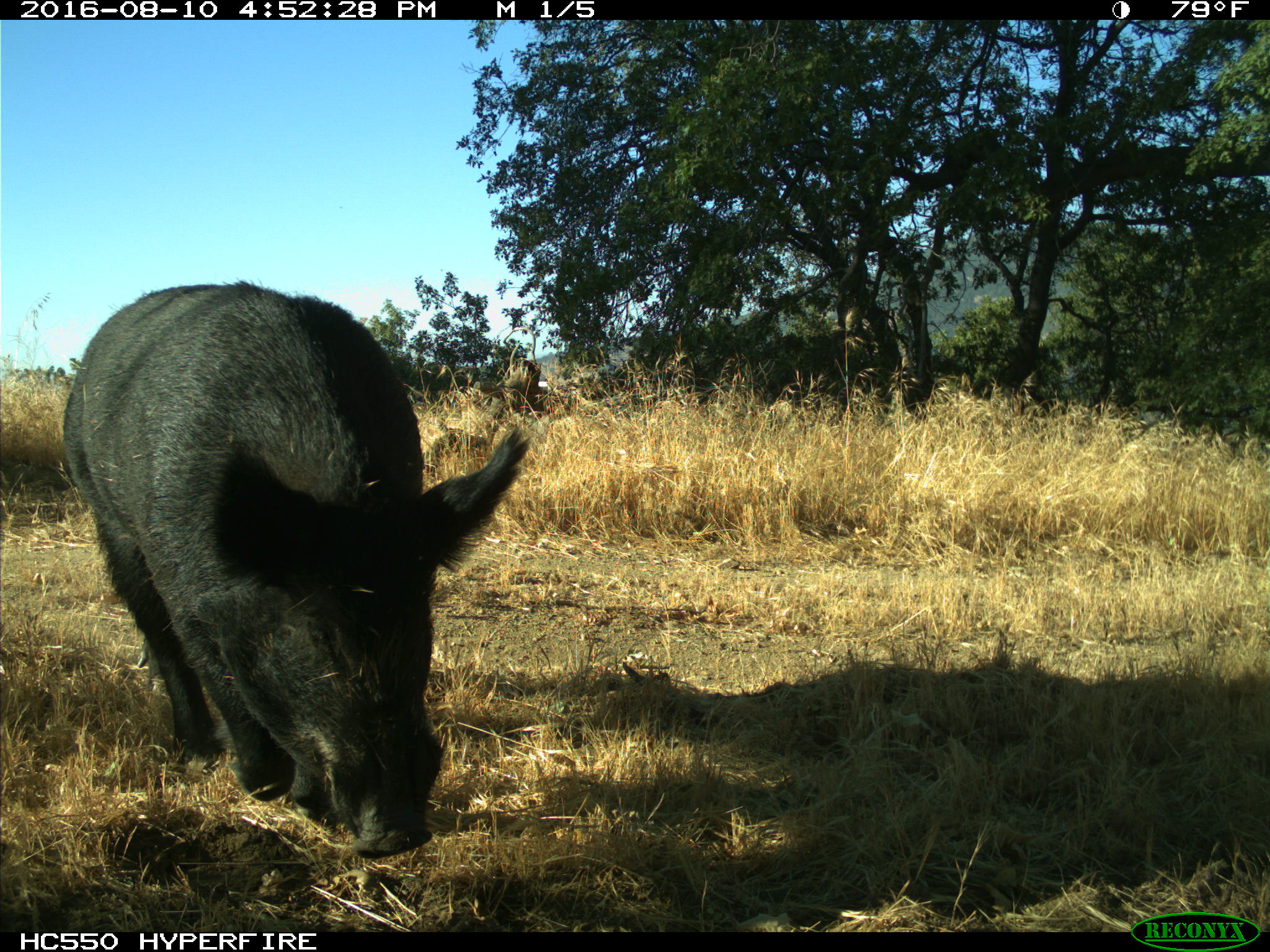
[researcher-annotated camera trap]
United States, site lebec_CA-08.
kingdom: Animalia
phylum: Chordata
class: Mammalia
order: Artiodactyla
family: Suidae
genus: Sus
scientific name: Sus scrofa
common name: wild boar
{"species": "Sus scrofa (wild boar)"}